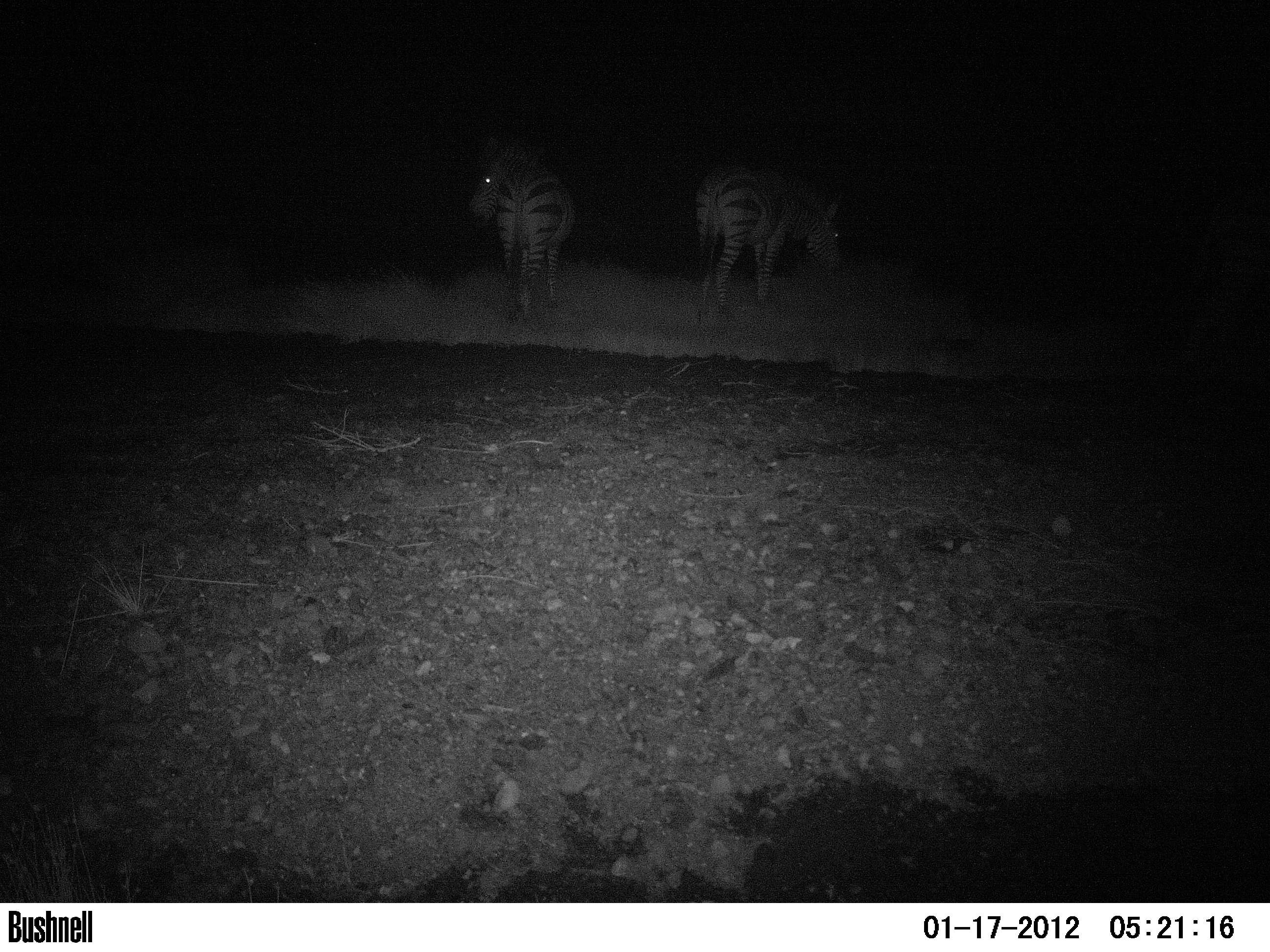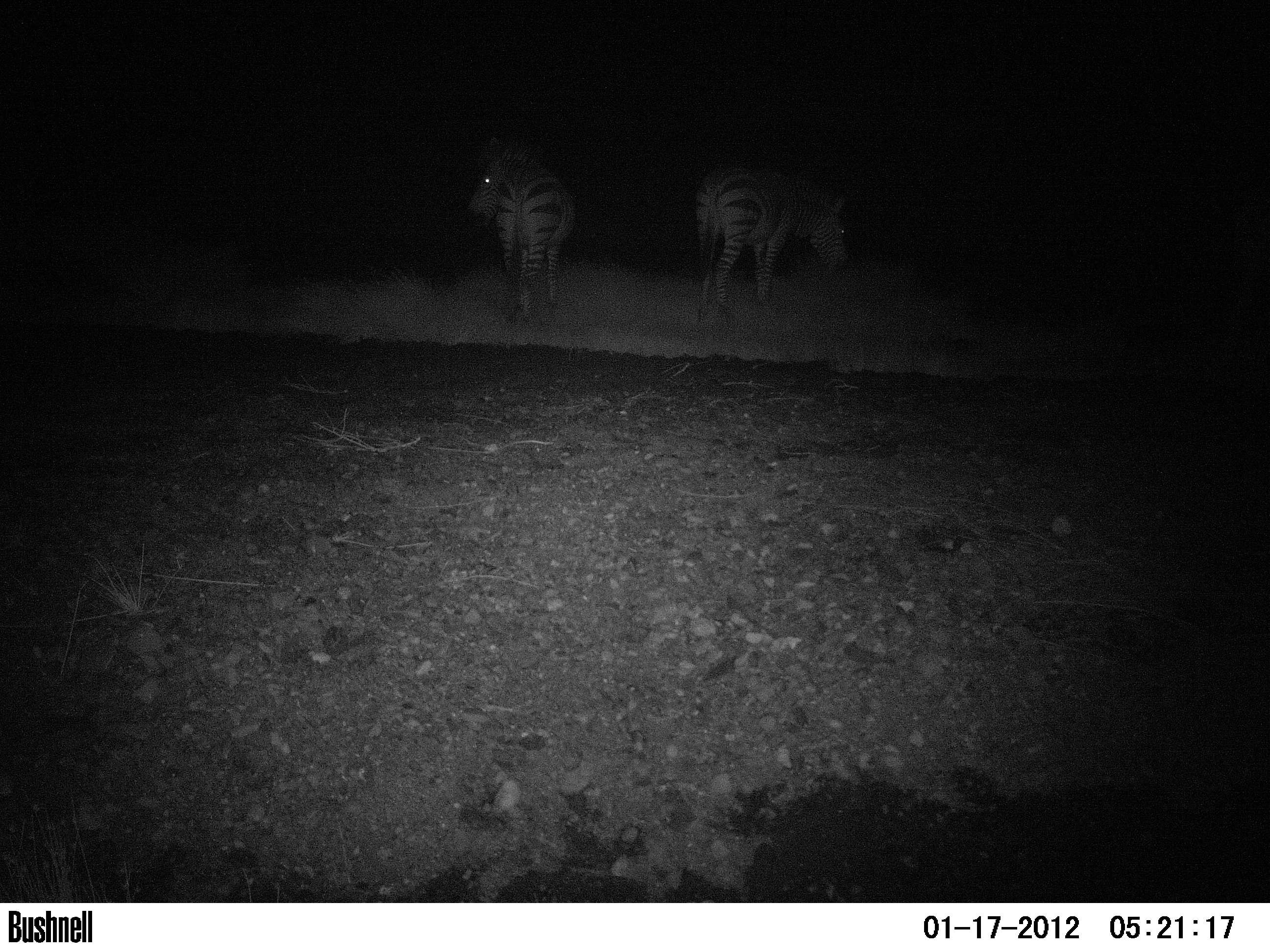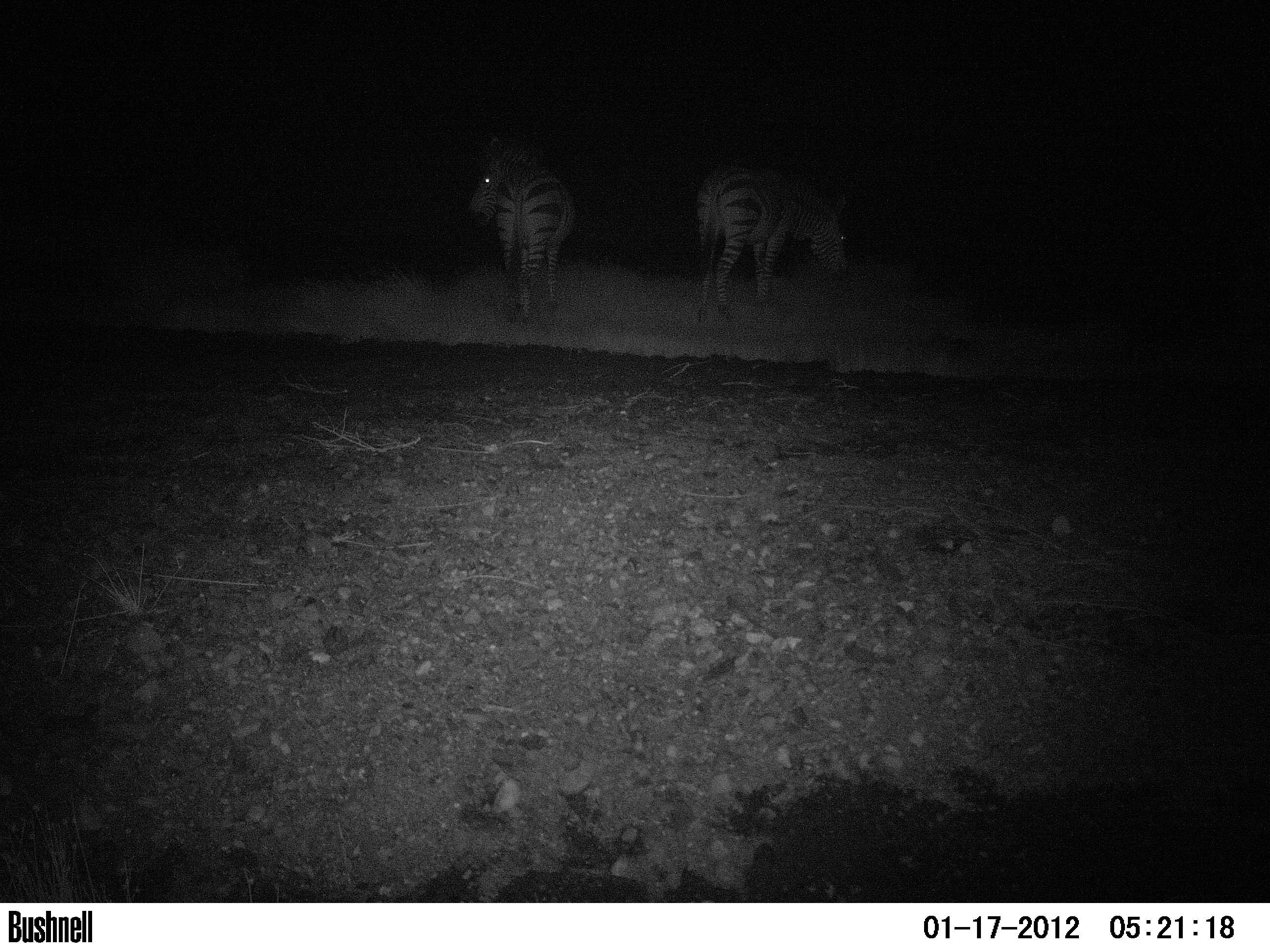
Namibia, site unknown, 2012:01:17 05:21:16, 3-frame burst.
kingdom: Animalia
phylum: Chordata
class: Mammalia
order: Perissodactyla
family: Equidae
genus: Equus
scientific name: Equus zebra hartmannae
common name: hartmann's mountain zebra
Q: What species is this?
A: Equus zebra hartmannae (hartmann's mountain zebra).